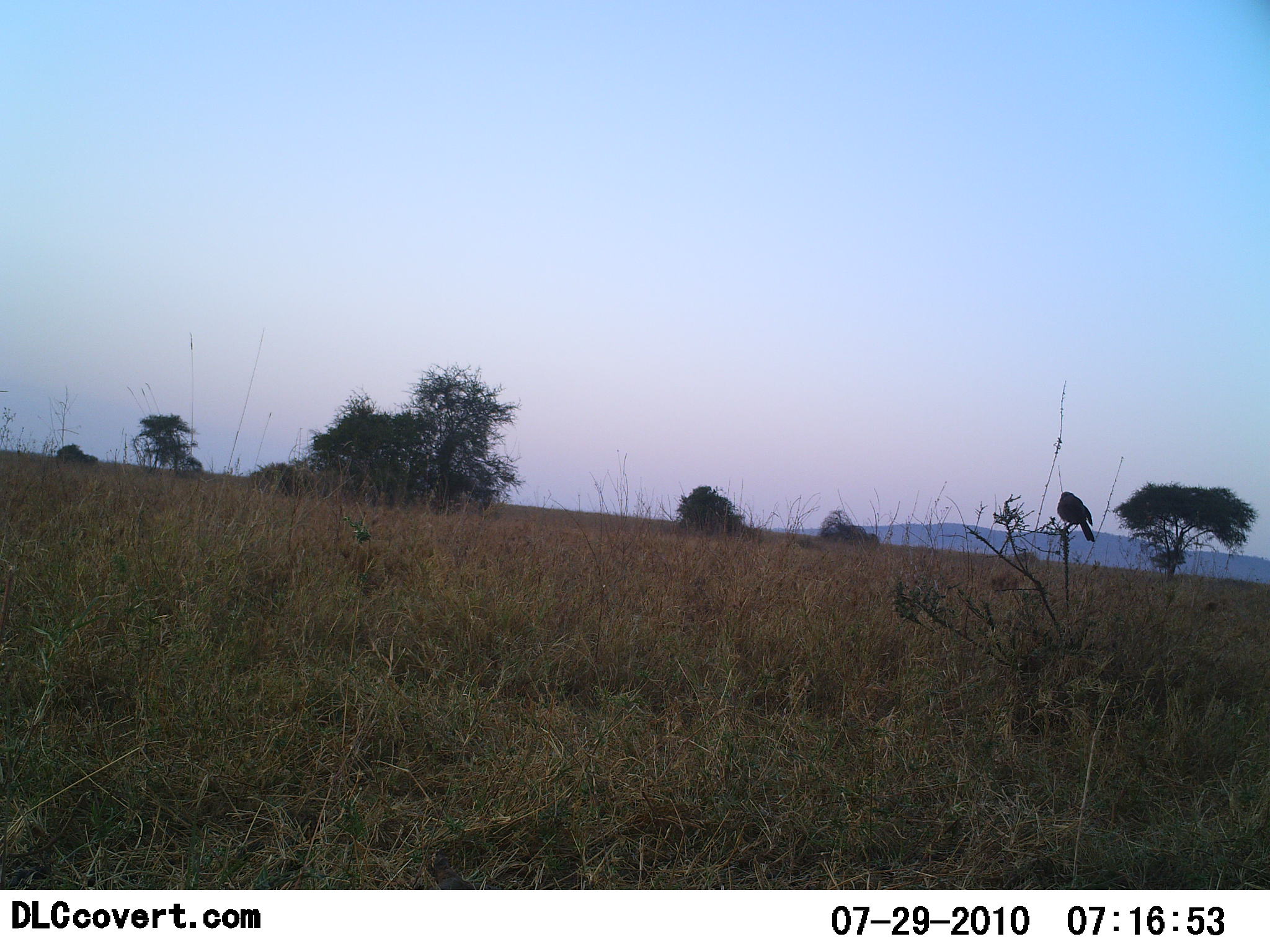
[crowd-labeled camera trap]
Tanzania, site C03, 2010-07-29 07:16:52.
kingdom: Animalia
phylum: Chordata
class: Aves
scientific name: Aves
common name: bird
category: otherbird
Otherbird (bird) (Aves), count 1. Behavior (volunteer vote fractions): standing 56%, resting 61%, moving 0%, interacting 0%. Young present (vote fraction): 0%. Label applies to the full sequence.